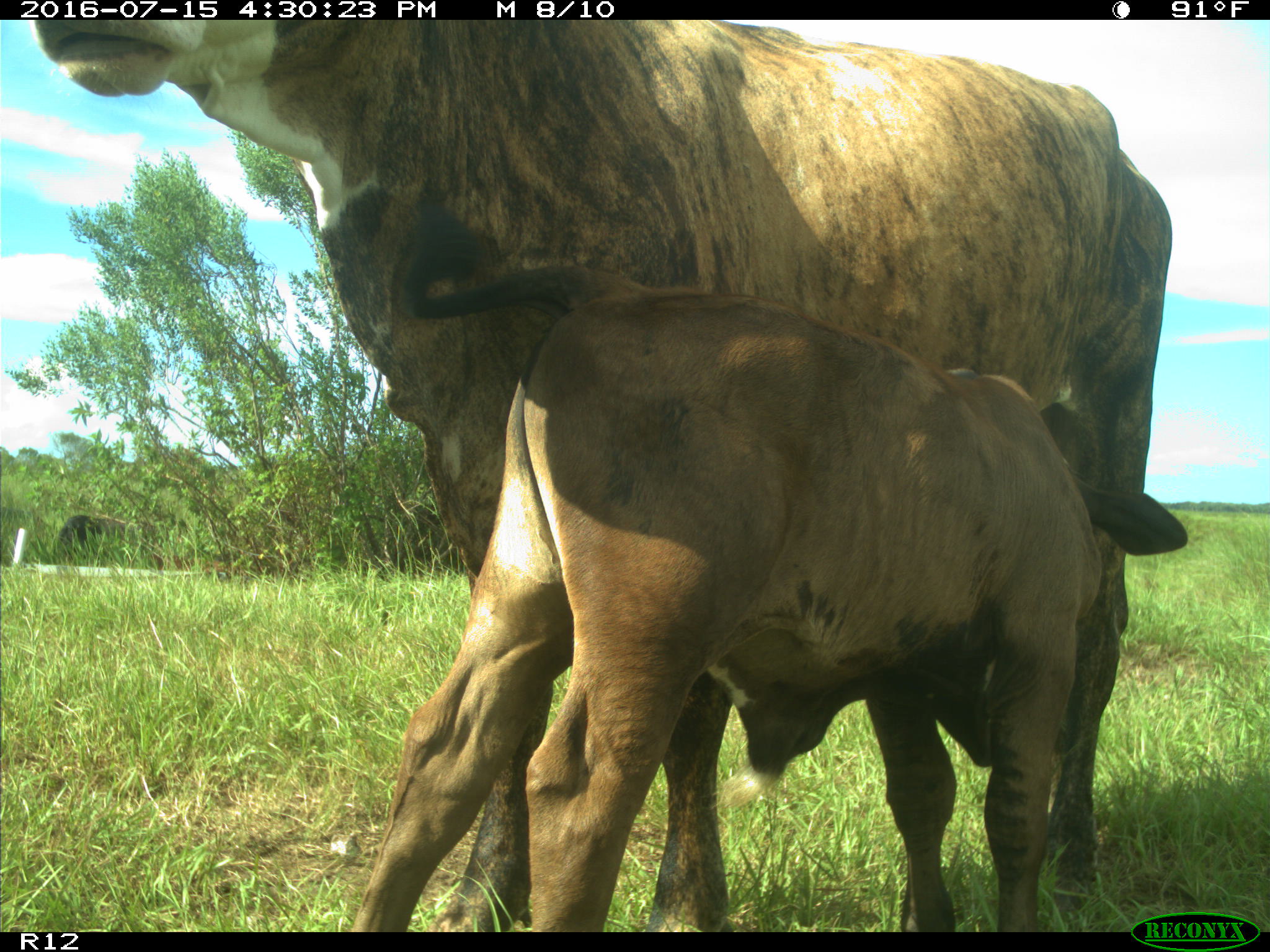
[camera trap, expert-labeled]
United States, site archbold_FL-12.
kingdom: Animalia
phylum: Chordata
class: Mammalia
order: Artiodactyla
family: Bovidae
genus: Bos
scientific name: Bos taurus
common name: domestic cow